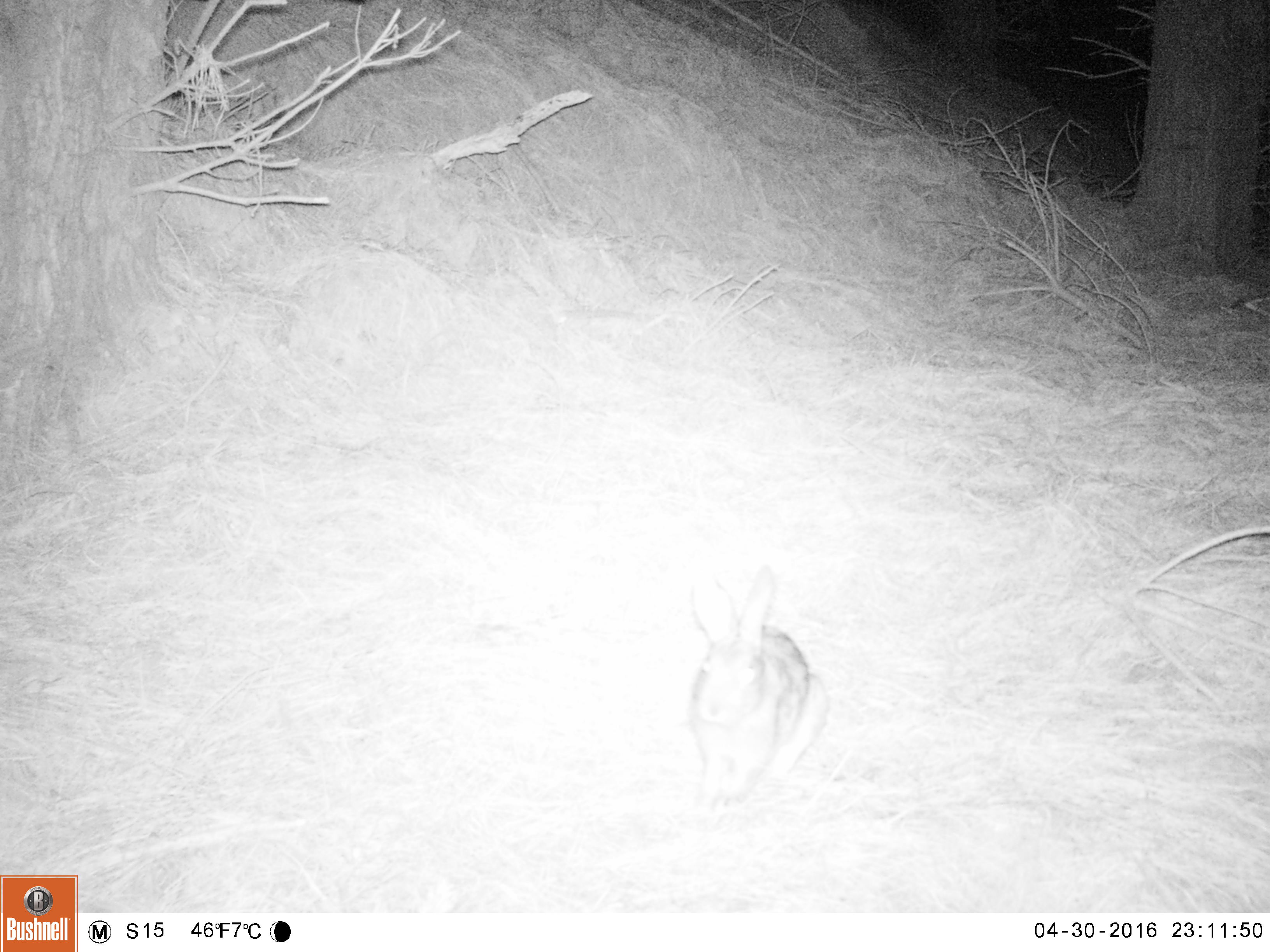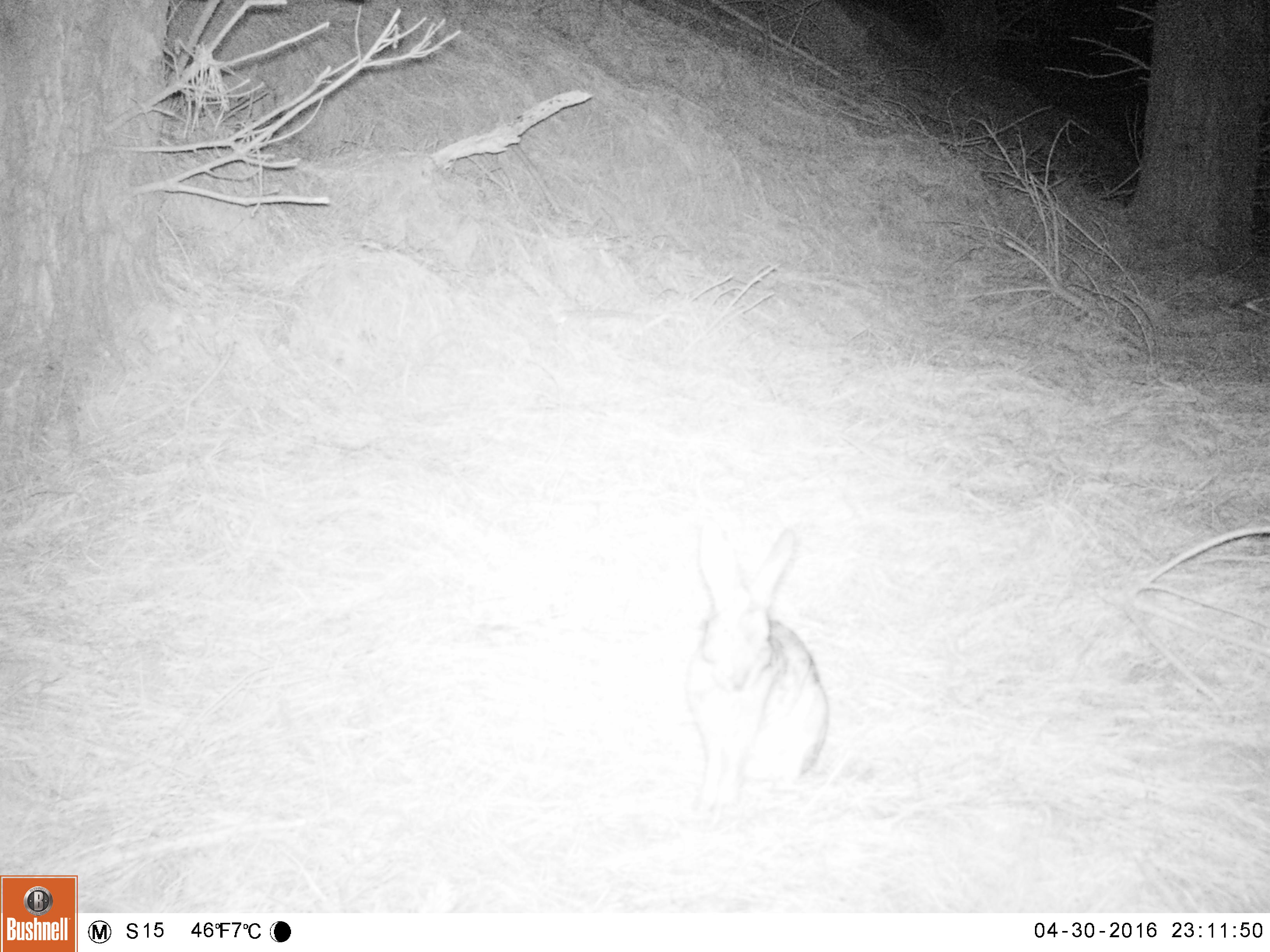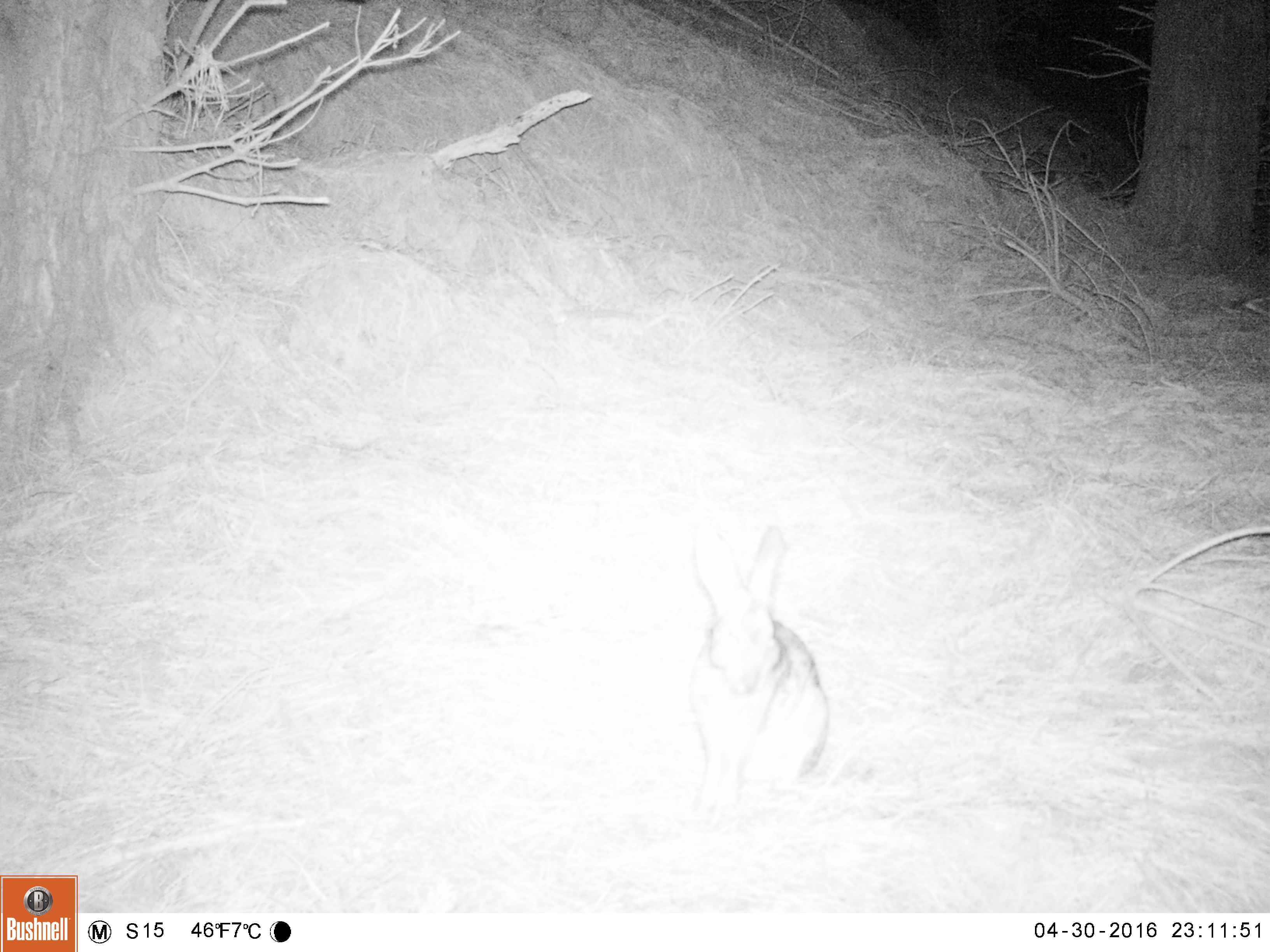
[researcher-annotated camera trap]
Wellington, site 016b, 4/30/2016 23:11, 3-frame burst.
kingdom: Animalia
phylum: Chordata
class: Mammalia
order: Lagomorpha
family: Leporidae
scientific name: Leporidae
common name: rabbit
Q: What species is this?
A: Rabbit (Leporidae).